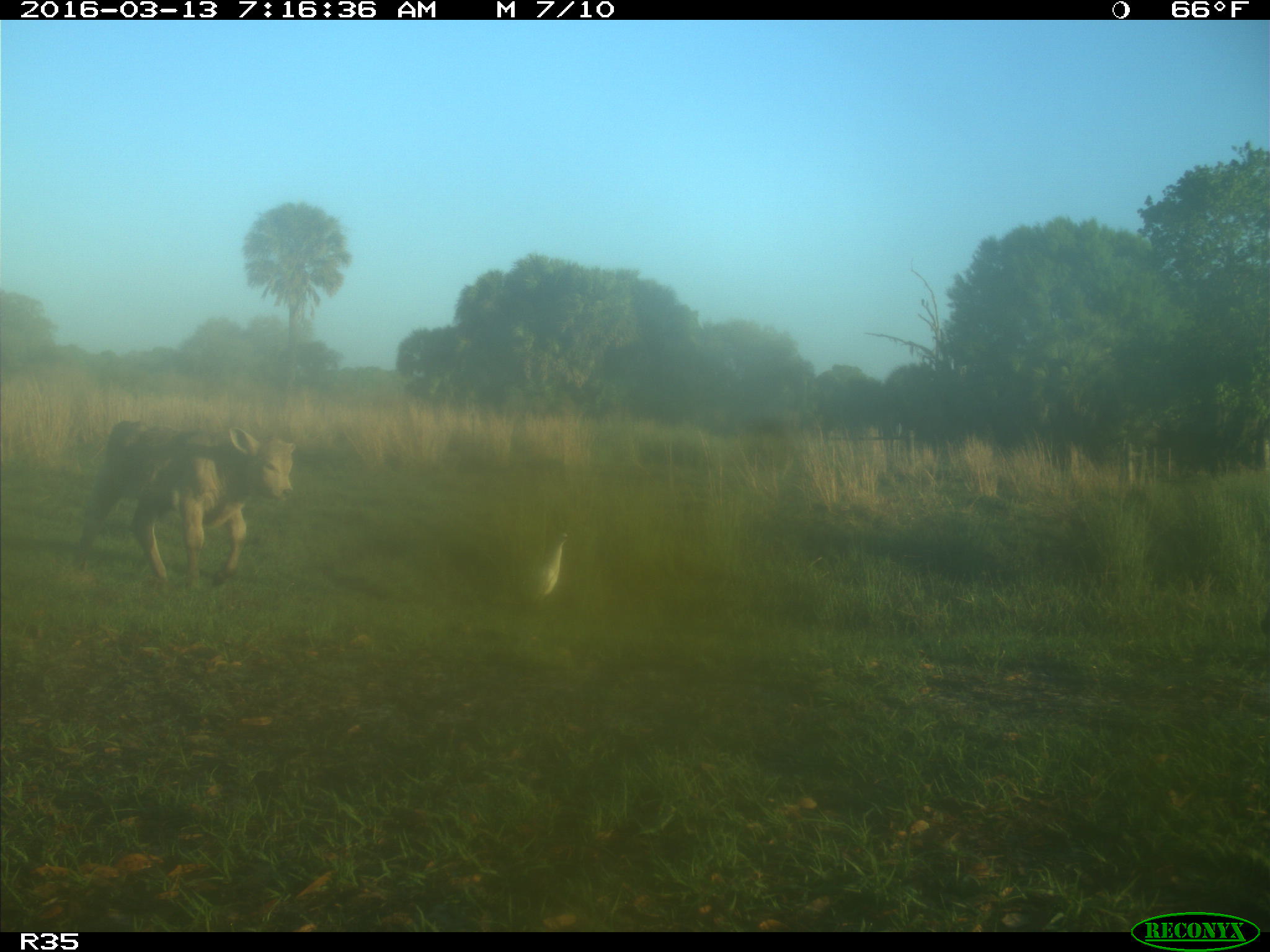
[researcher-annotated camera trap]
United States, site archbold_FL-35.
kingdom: Animalia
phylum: Chordata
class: Mammalia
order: Artiodactyla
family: Bovidae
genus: Bos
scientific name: Bos taurus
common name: domestic cow